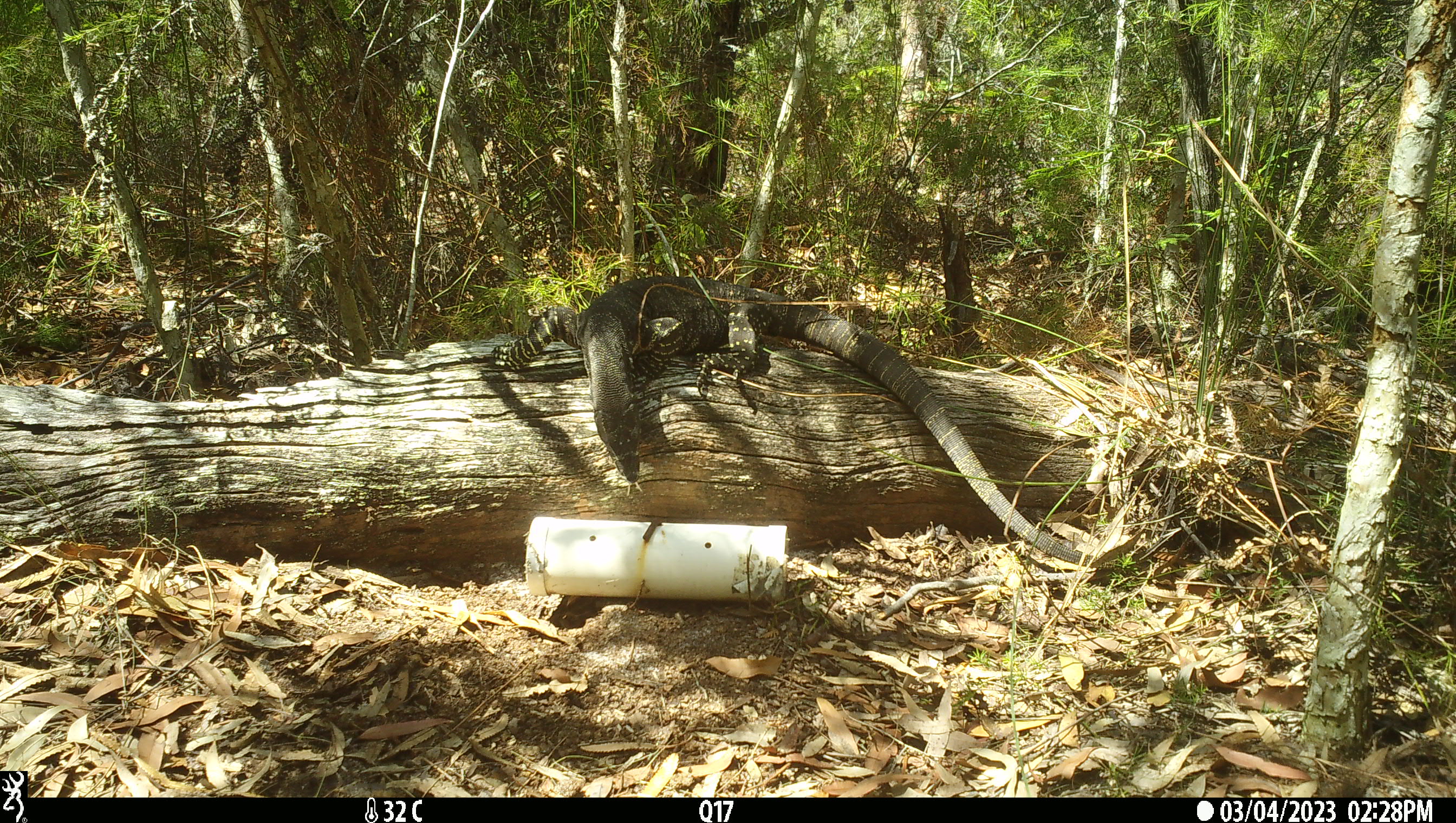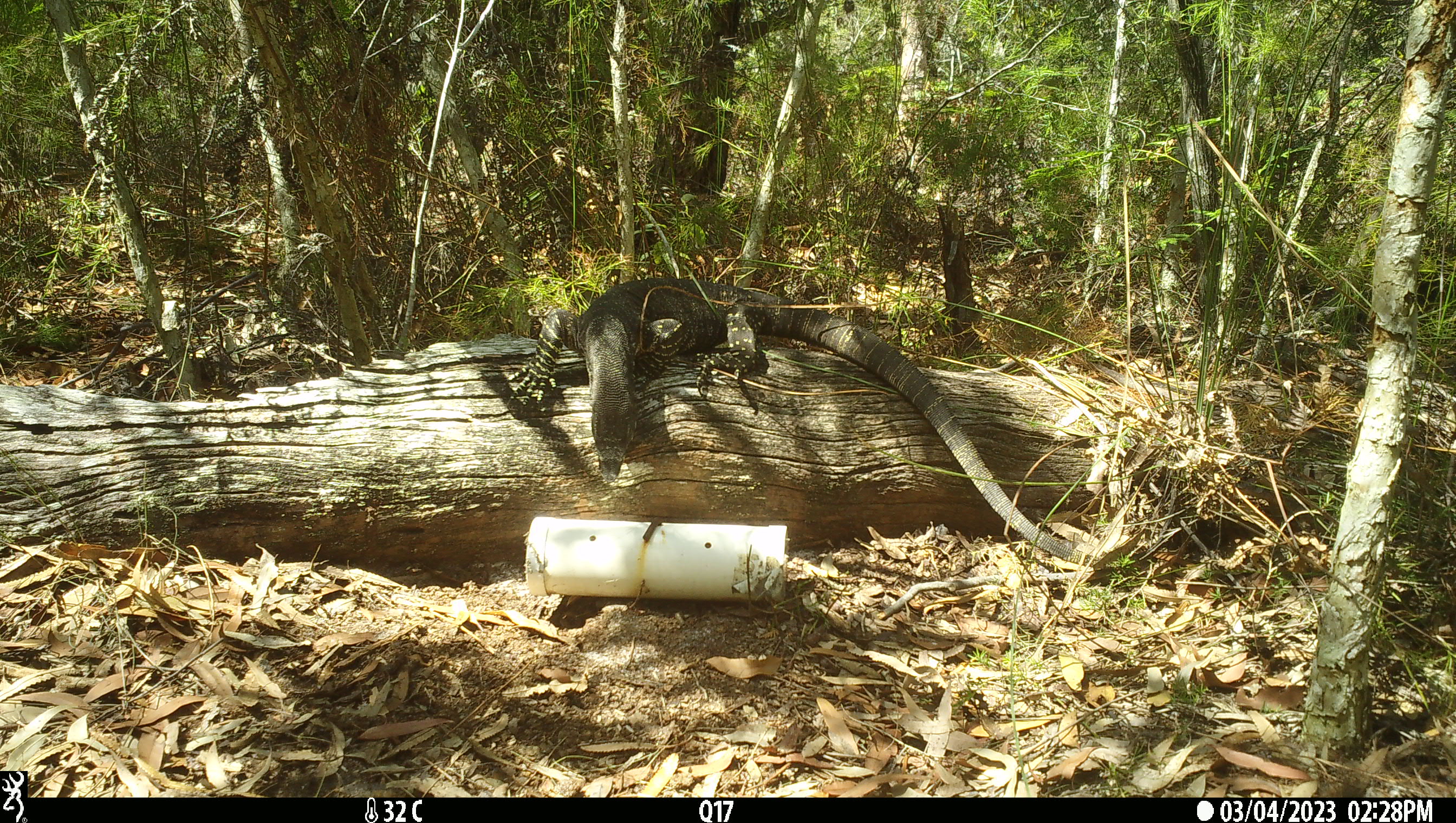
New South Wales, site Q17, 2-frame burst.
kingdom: Animalia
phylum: Chordata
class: Reptilia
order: Squamata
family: Varanidae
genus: Varanus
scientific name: Varanus varius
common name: lace monitor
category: goanna